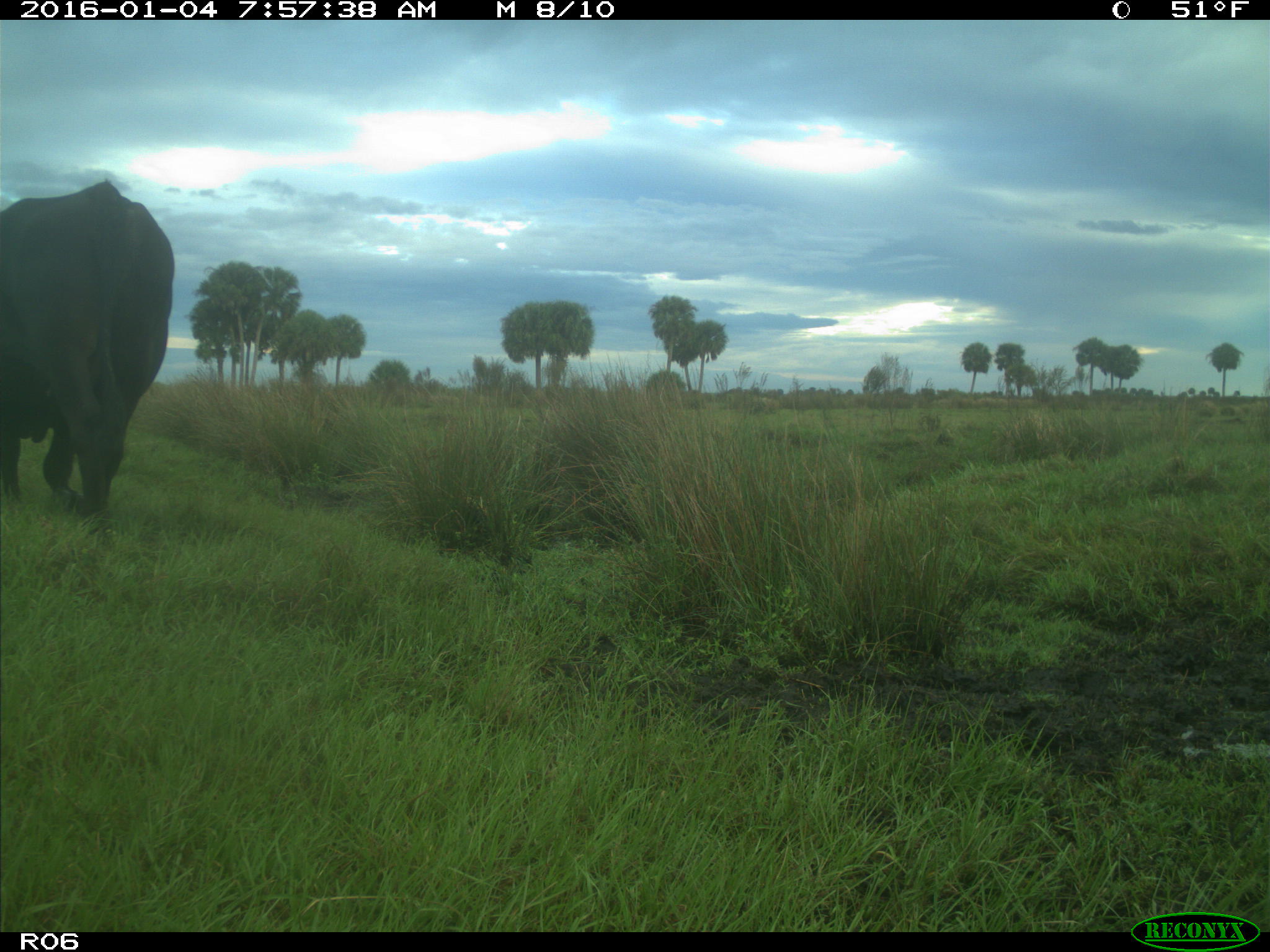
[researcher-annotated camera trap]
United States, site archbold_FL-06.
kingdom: Animalia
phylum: Chordata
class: Mammalia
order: Artiodactyla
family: Bovidae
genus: Bos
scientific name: Bos taurus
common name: domestic cow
Bos taurus (domestic cow).